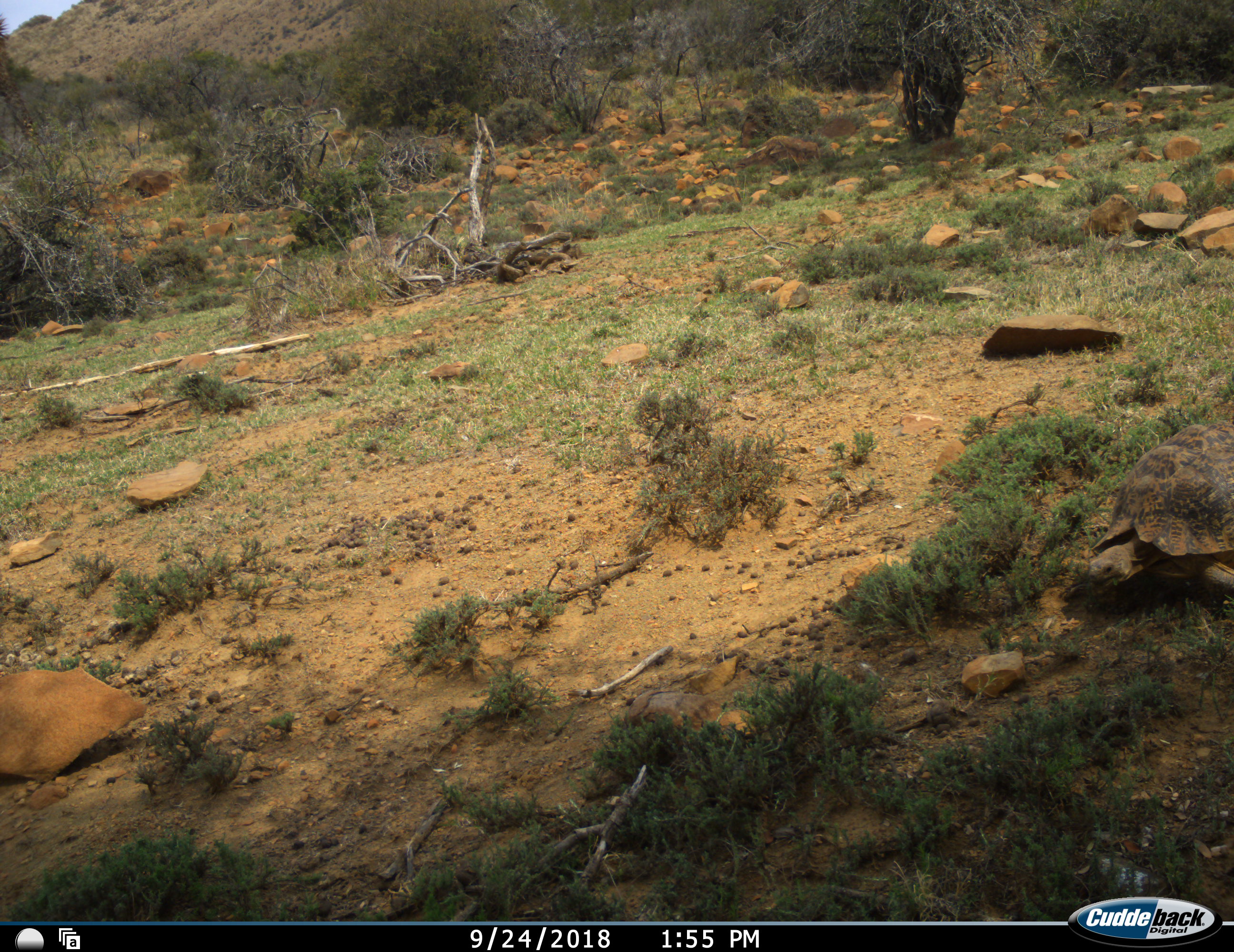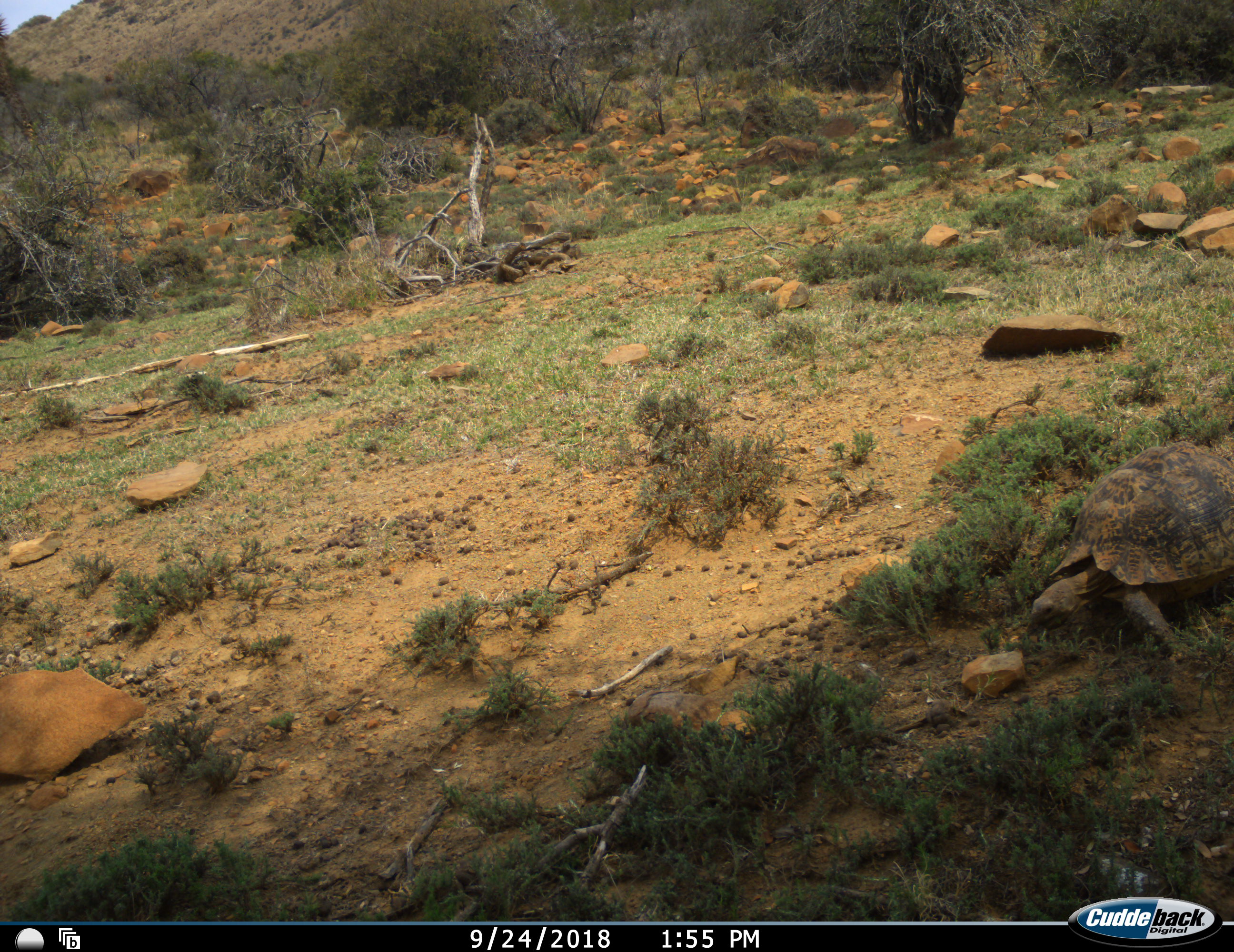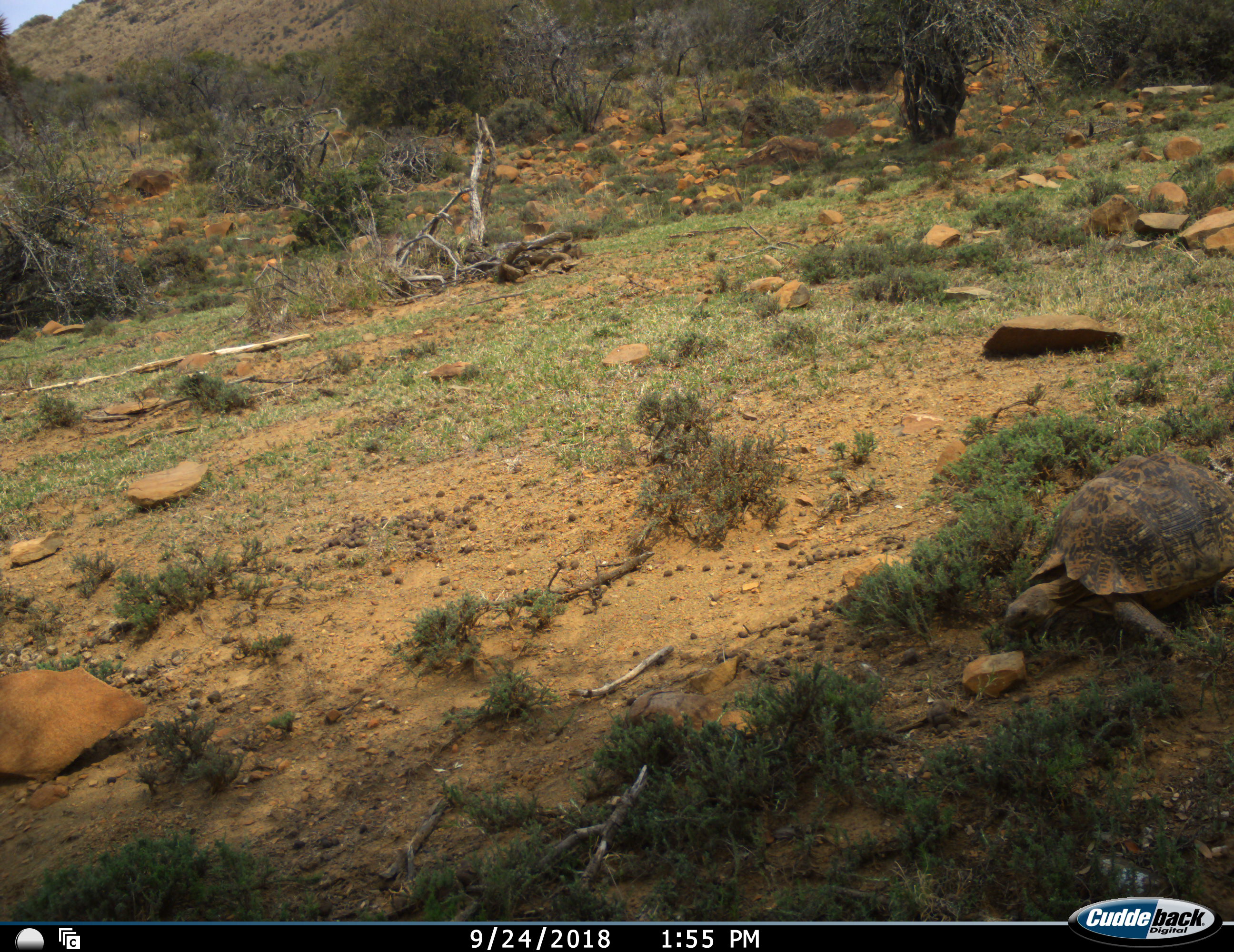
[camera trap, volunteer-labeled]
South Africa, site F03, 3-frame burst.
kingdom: Animalia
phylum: Chordata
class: Reptilia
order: Testudines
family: Testudinidae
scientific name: Testudinidae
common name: tortoises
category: tortoise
Tortoise (tortoises) (Testudinidae), count 1. Behavior (volunteer vote fractions): standing 10%, resting 0%, moving 100%, interacting 0%. Young present (vote fraction): 0%. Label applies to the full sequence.